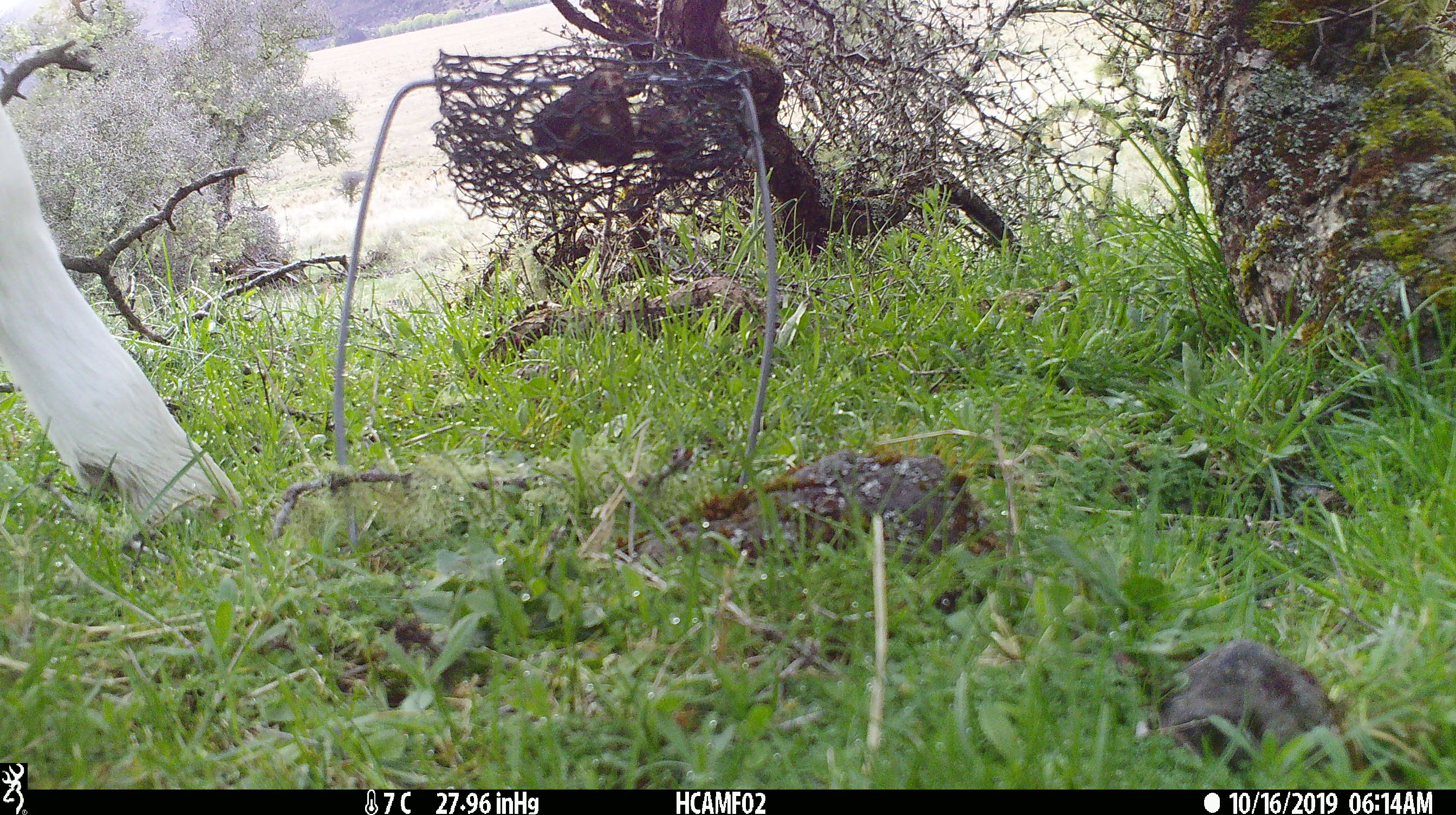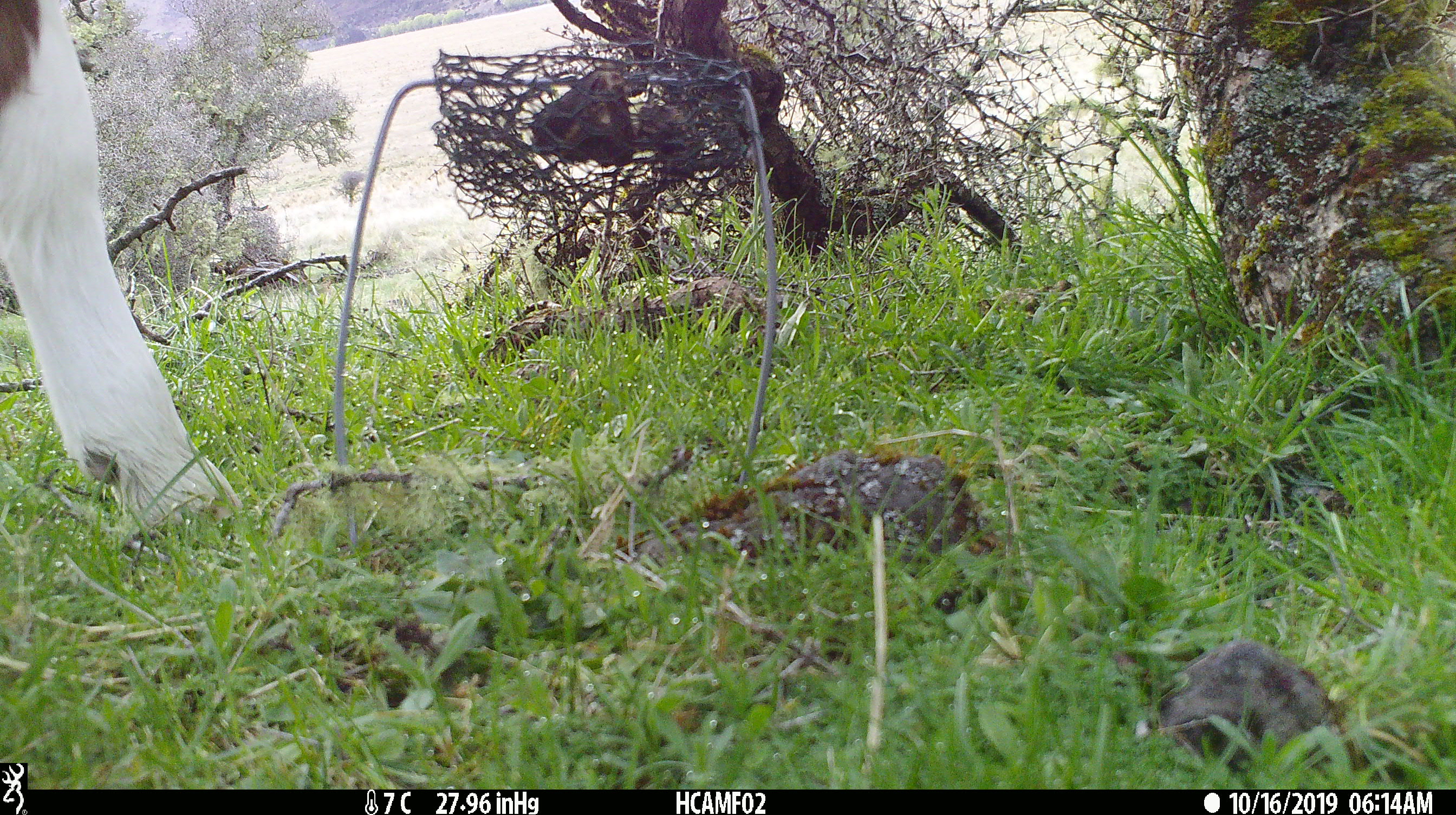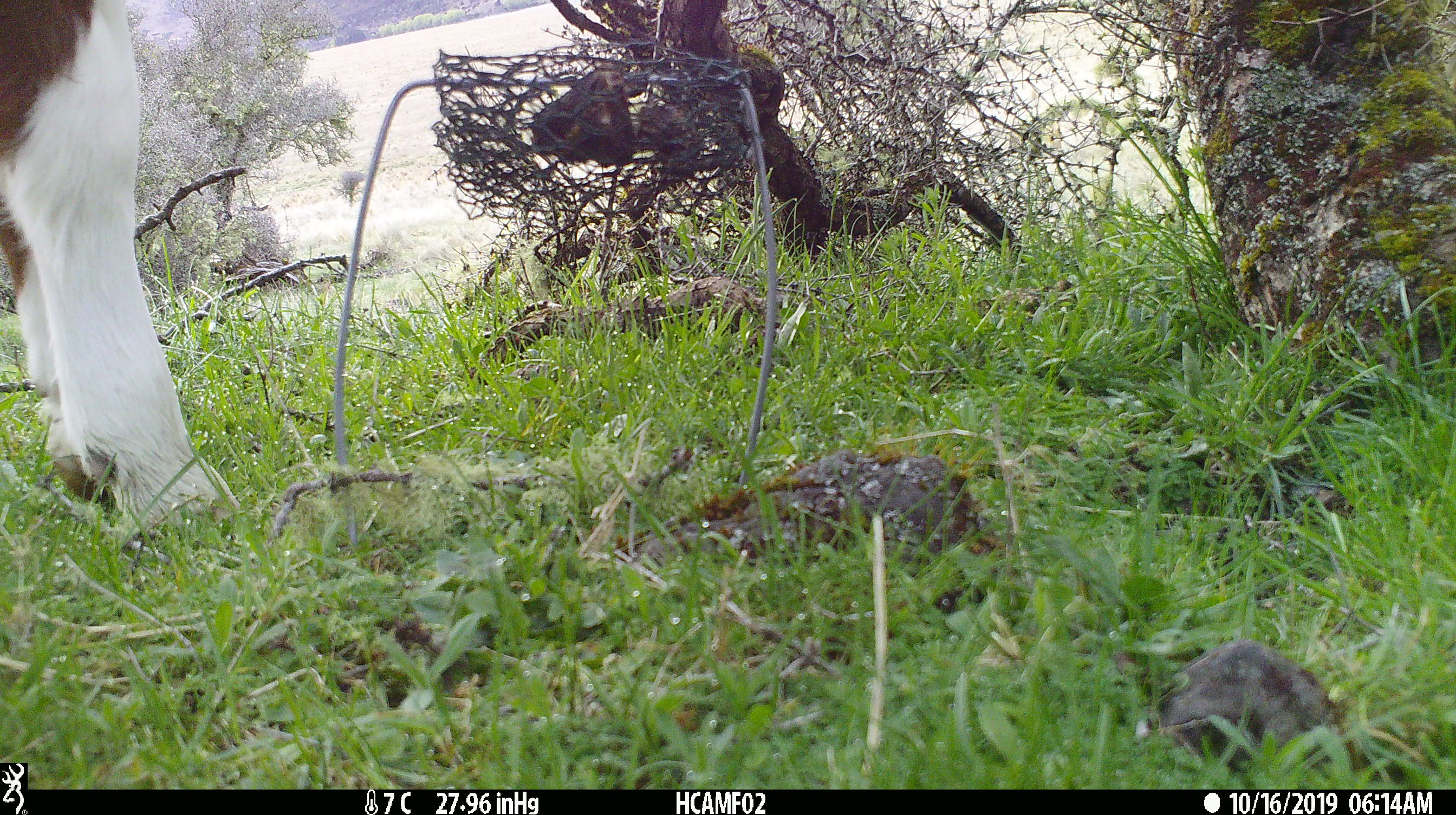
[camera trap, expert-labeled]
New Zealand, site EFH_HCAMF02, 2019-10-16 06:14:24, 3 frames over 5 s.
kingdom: Animalia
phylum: Chordata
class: Mammalia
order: Artiodactyla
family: Bovidae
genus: Bos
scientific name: Bos taurus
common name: domestic cow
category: cow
Cow (domestic cow) (Bos taurus).